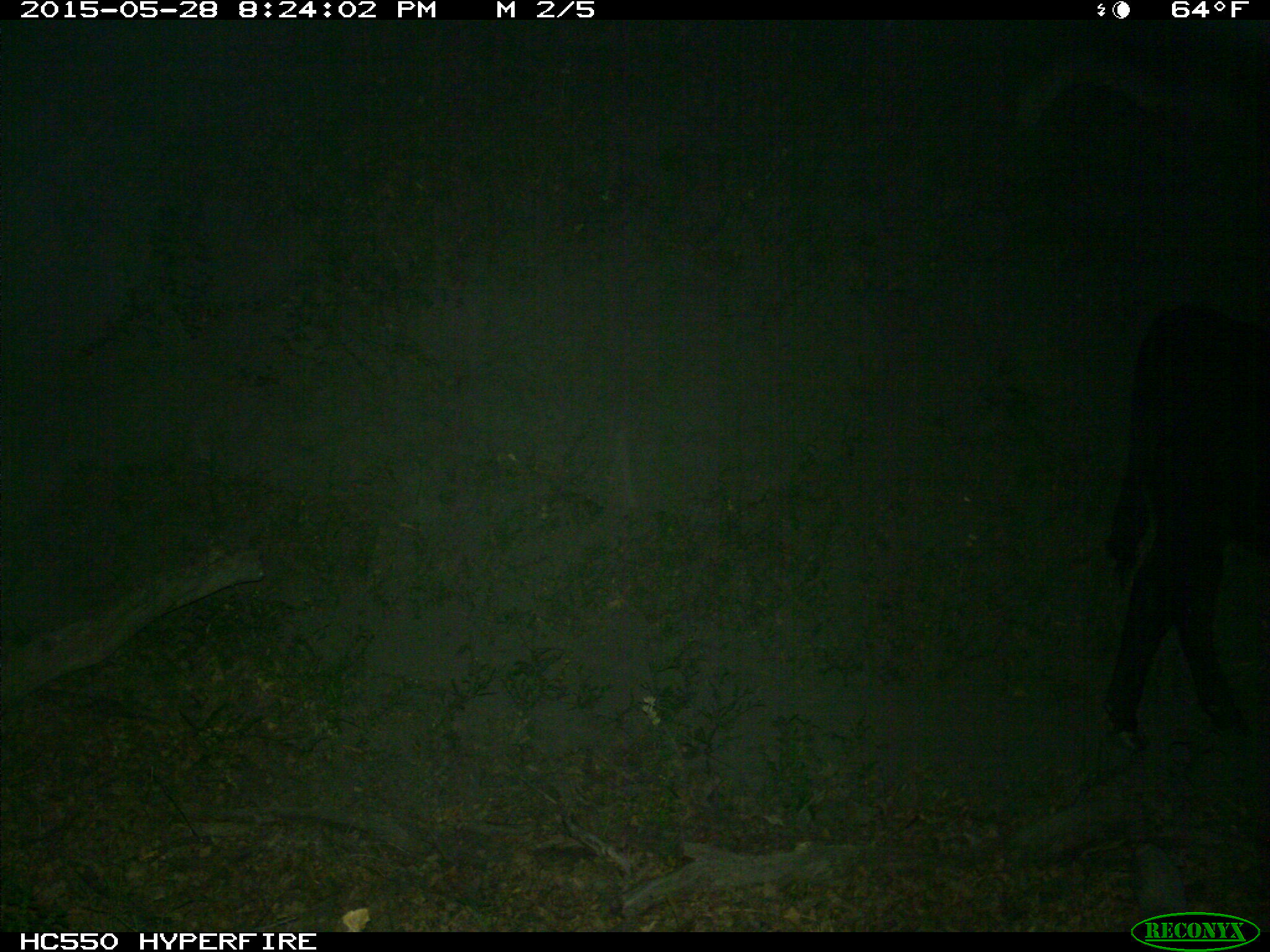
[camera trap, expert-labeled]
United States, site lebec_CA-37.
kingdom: Animalia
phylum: Chordata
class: Mammalia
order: Artiodactyla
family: Bovidae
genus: Bos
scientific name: Bos taurus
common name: domestic cow